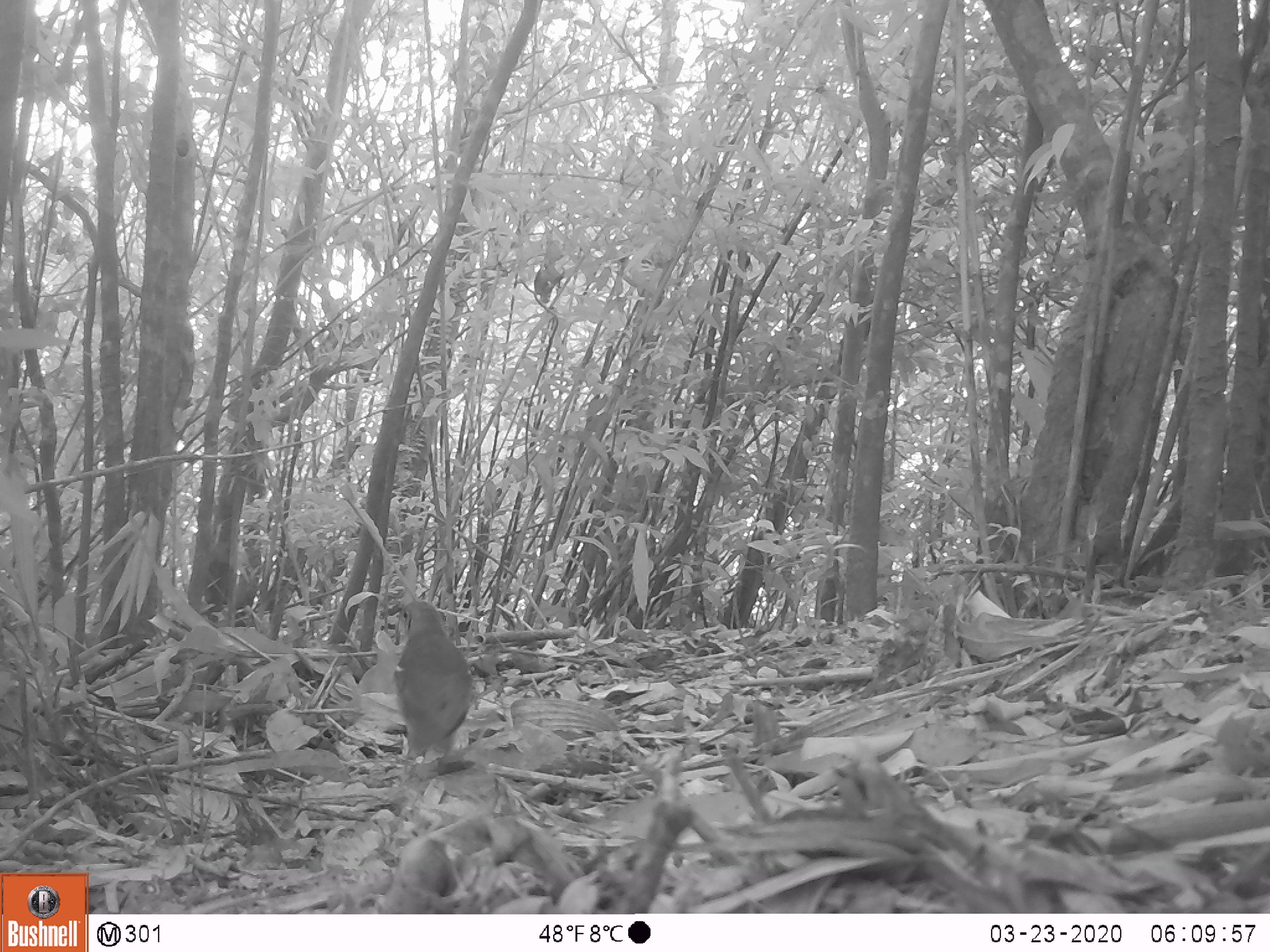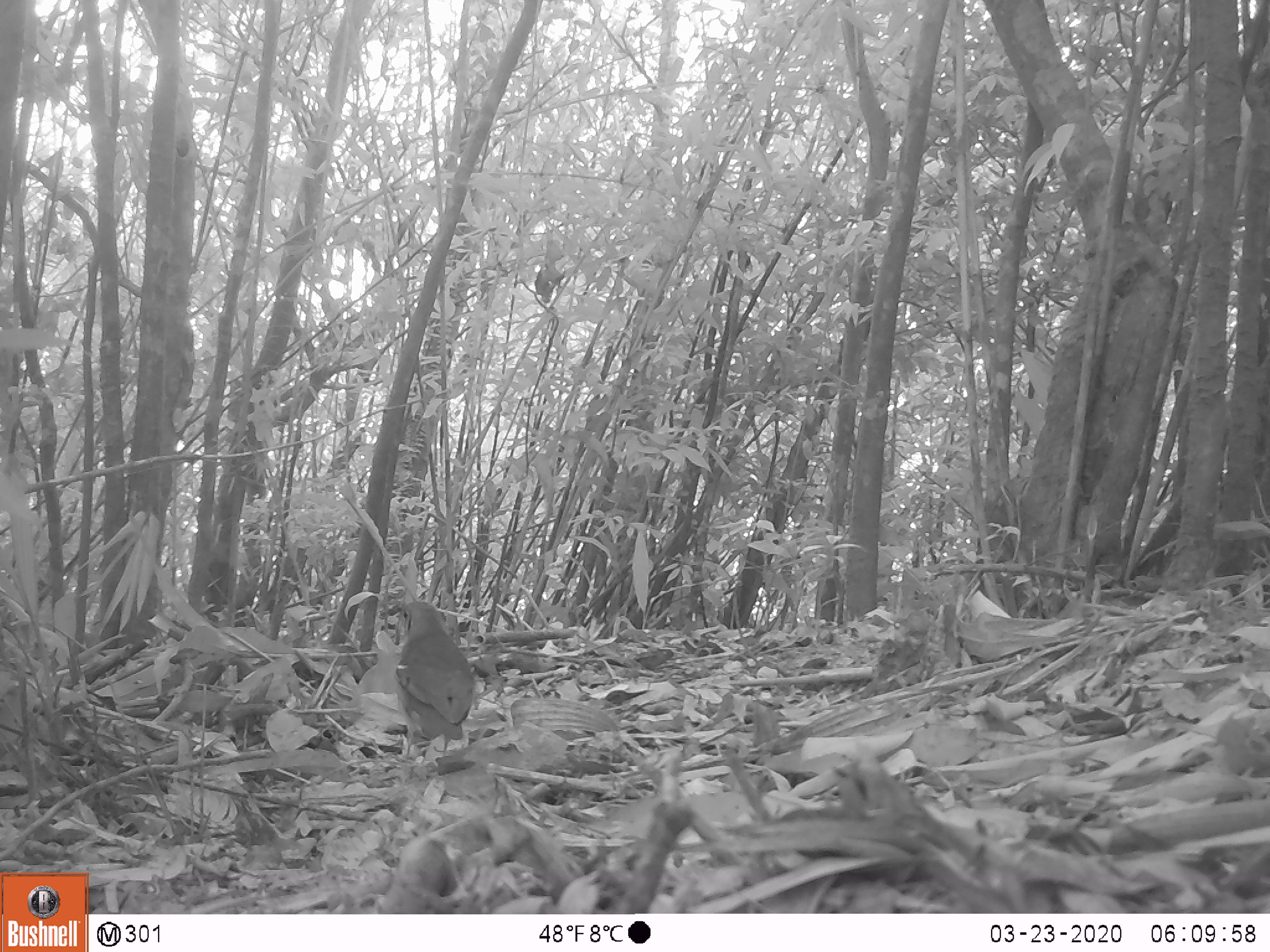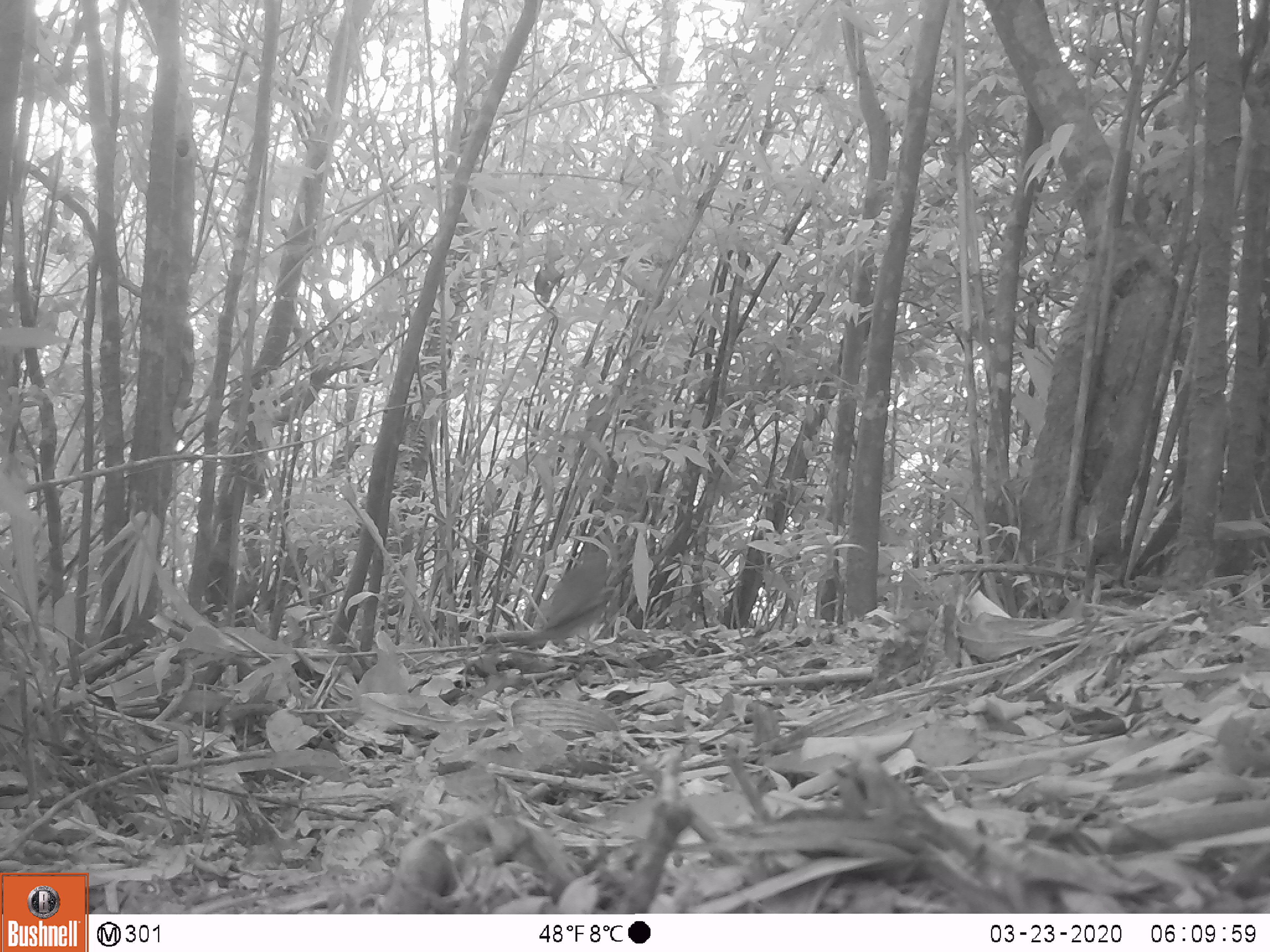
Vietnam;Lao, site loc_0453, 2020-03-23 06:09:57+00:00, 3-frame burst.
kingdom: Animalia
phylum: Chordata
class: Aves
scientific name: Aves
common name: bird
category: unidentified bird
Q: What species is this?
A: Unidentified bird (bird) (Aves).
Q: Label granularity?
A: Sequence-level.